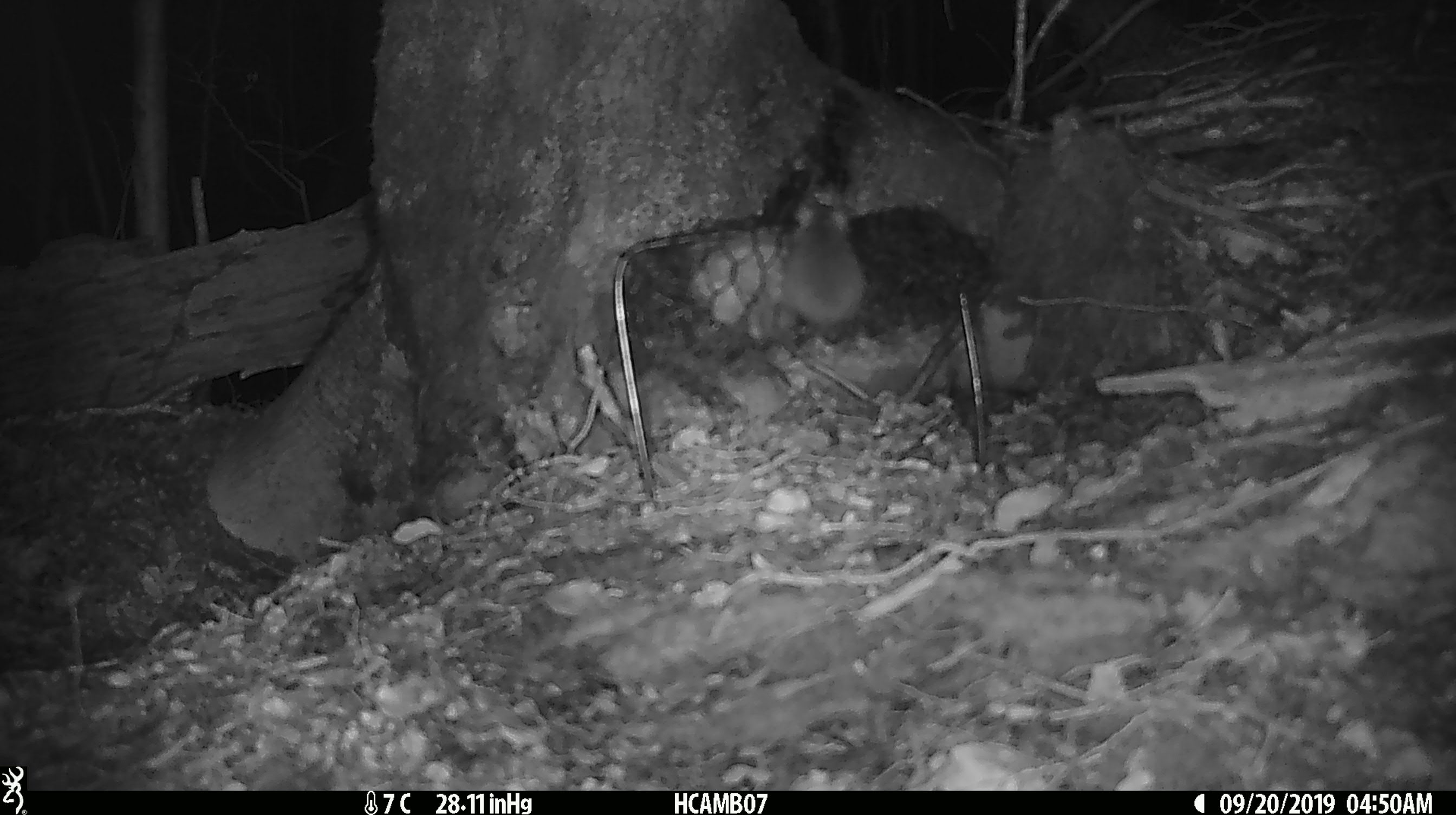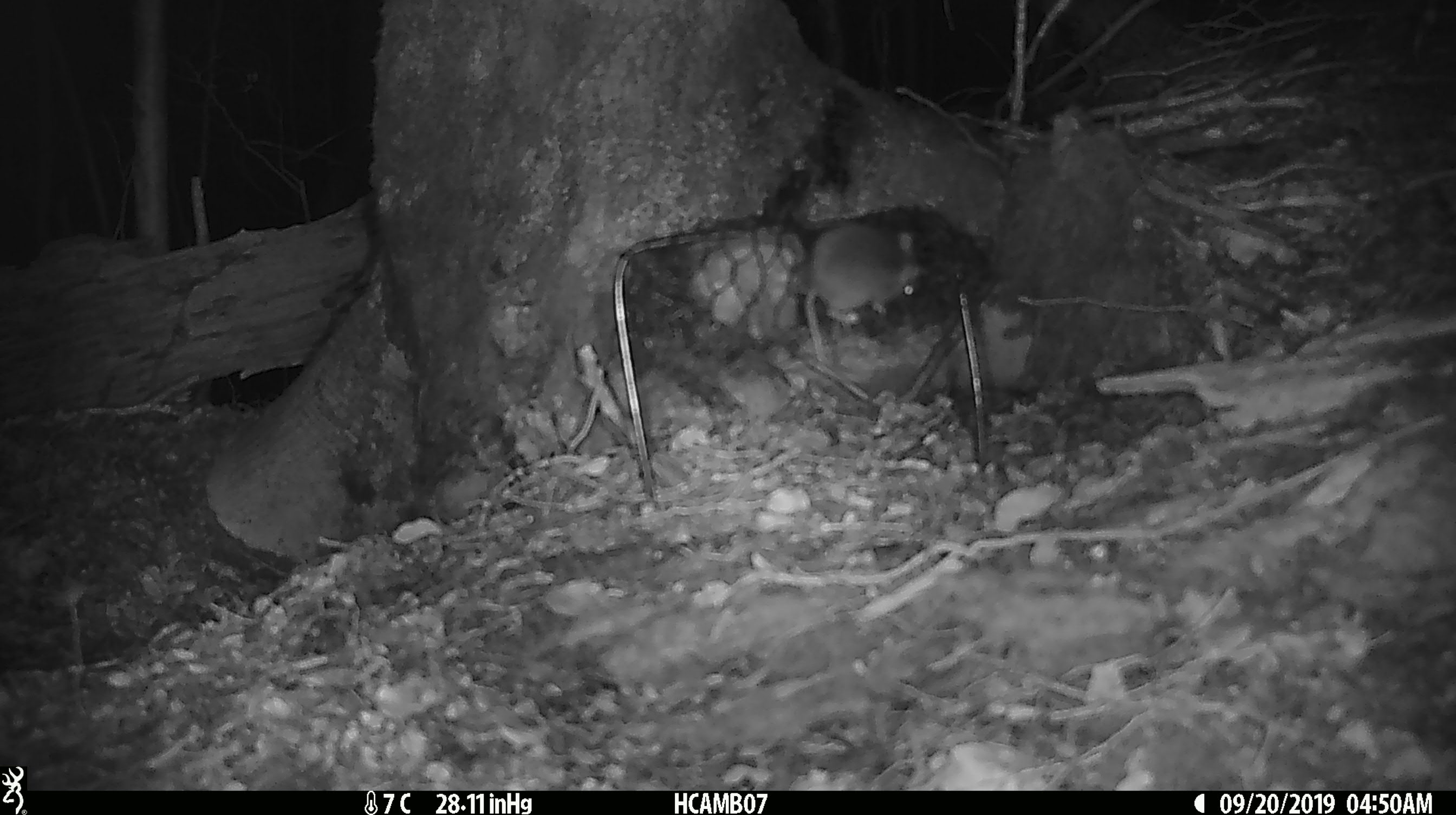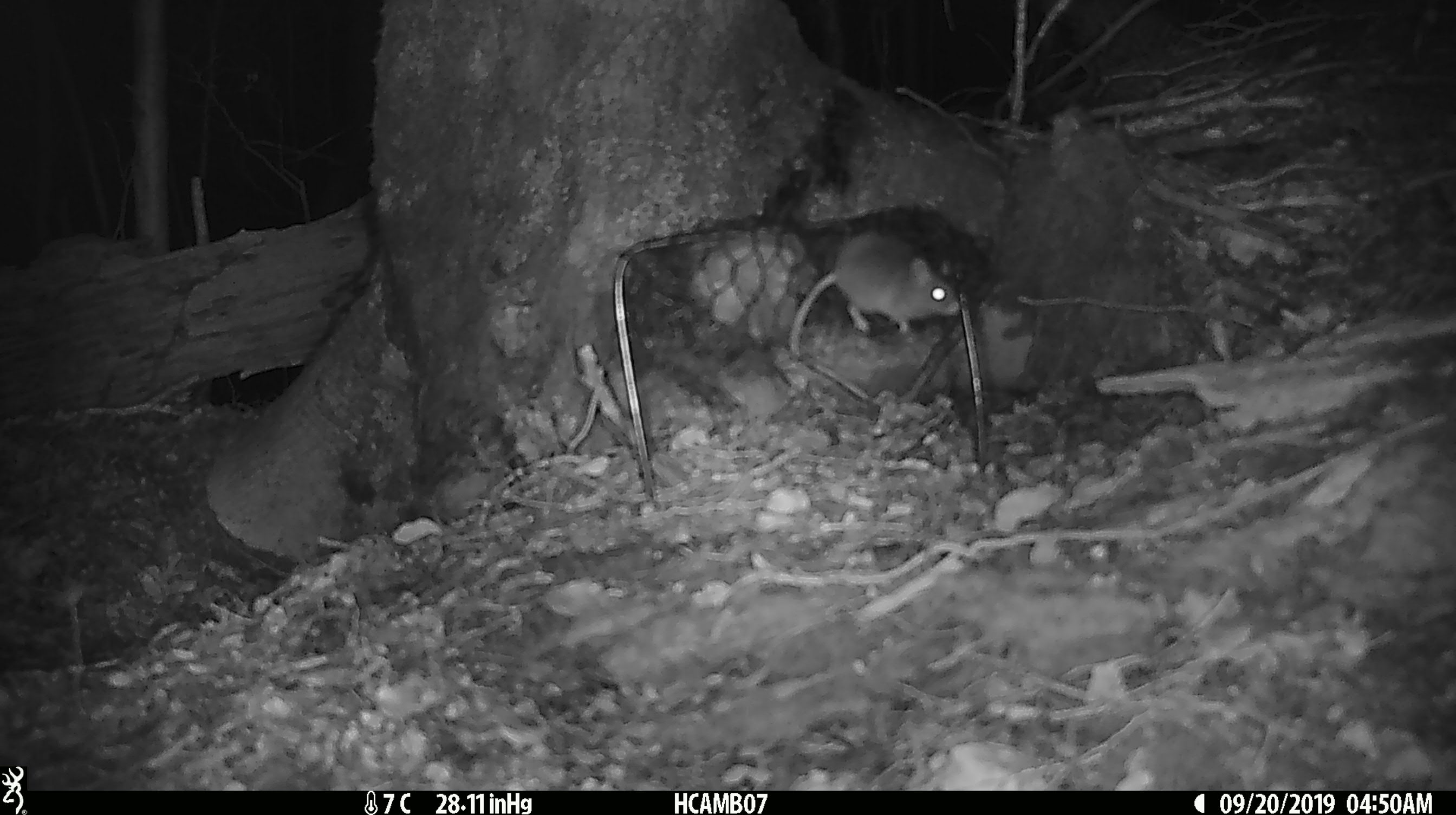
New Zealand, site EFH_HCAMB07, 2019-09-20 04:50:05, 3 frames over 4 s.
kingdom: Animalia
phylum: Chordata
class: Mammalia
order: Rodentia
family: Muridae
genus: Mus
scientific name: Mus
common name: mouse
Mouse (Mus).